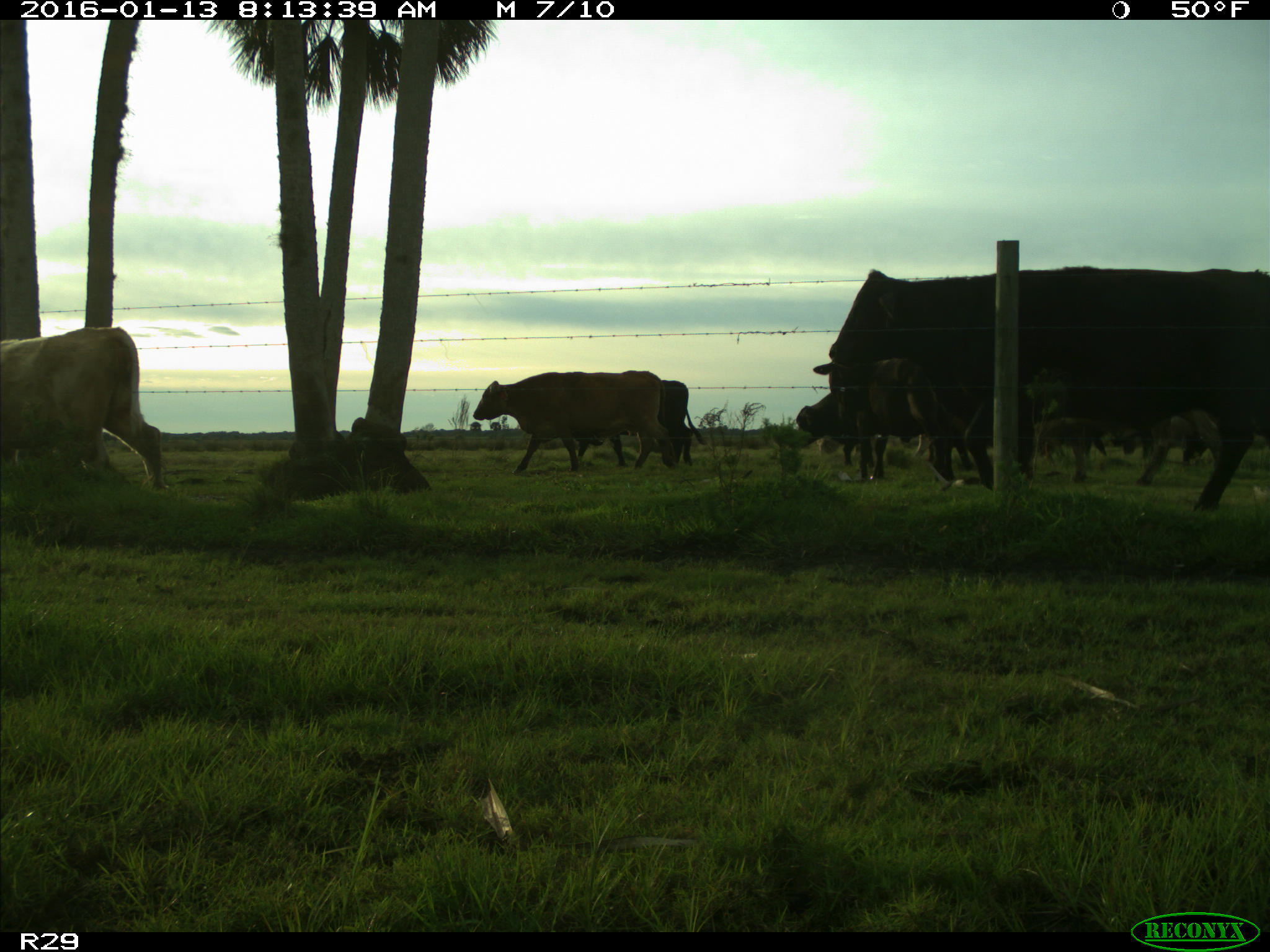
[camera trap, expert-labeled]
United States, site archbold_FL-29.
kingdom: Animalia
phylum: Chordata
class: Mammalia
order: Artiodactyla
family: Bovidae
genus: Bos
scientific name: Bos taurus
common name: domestic cow